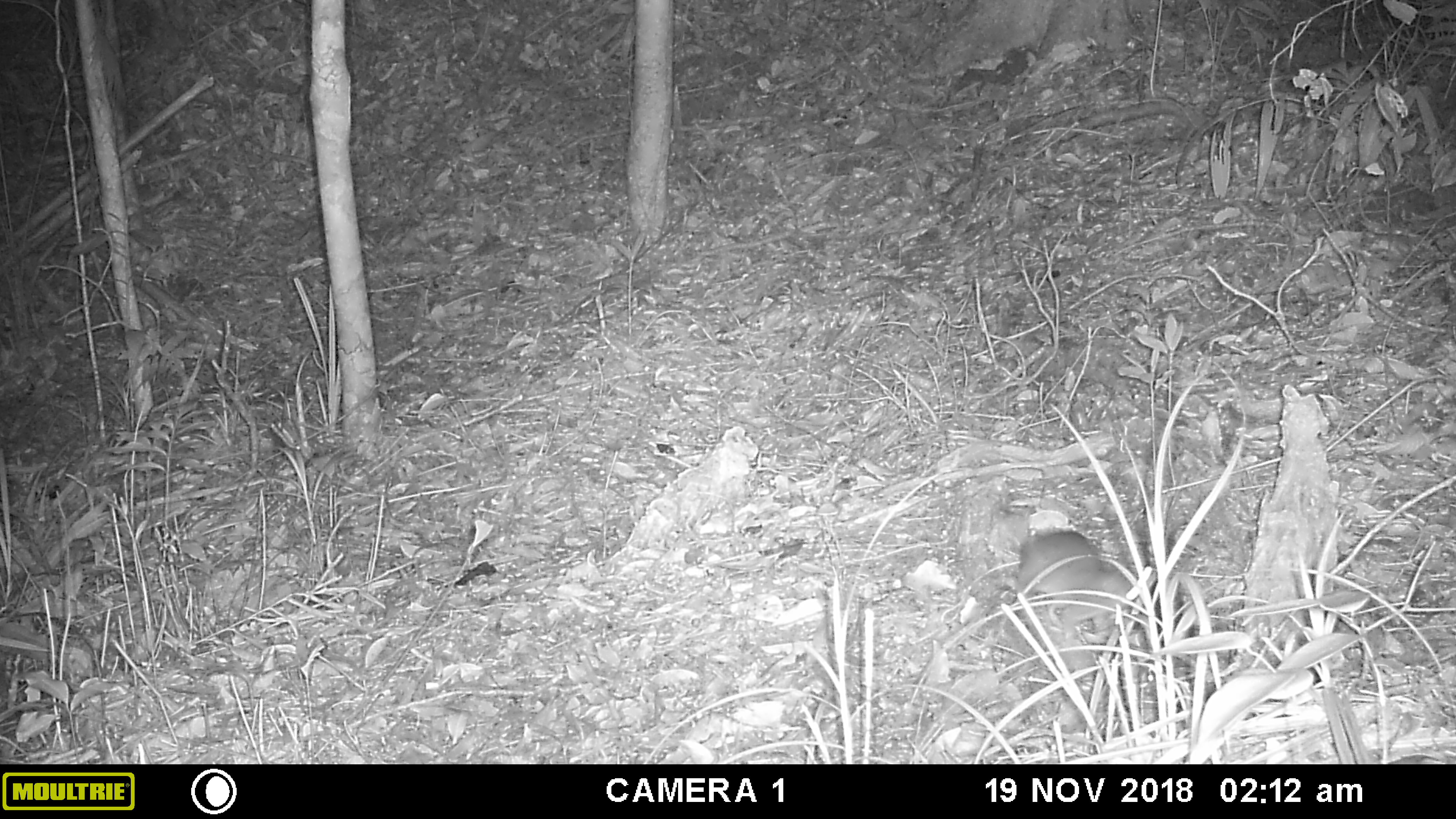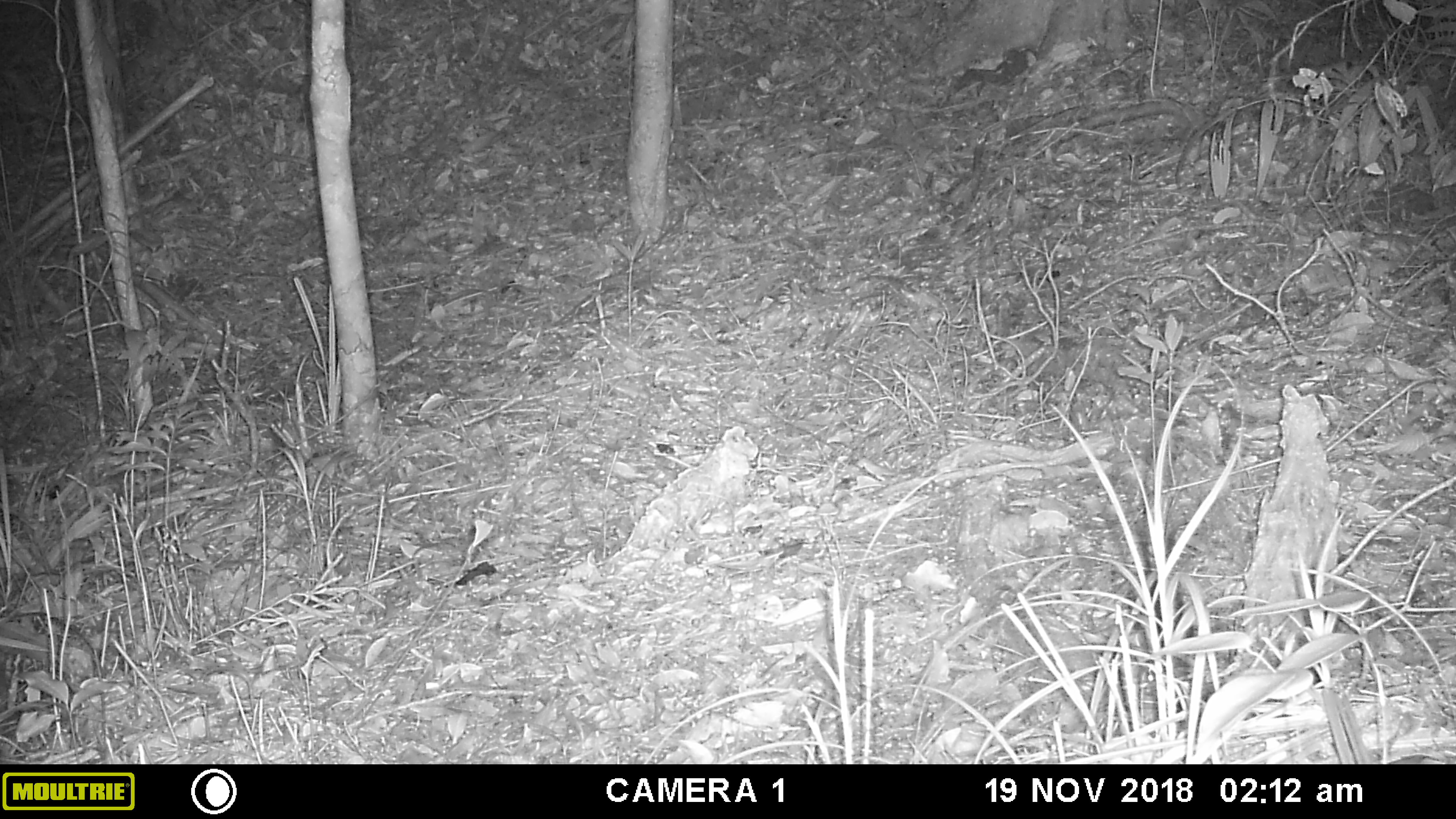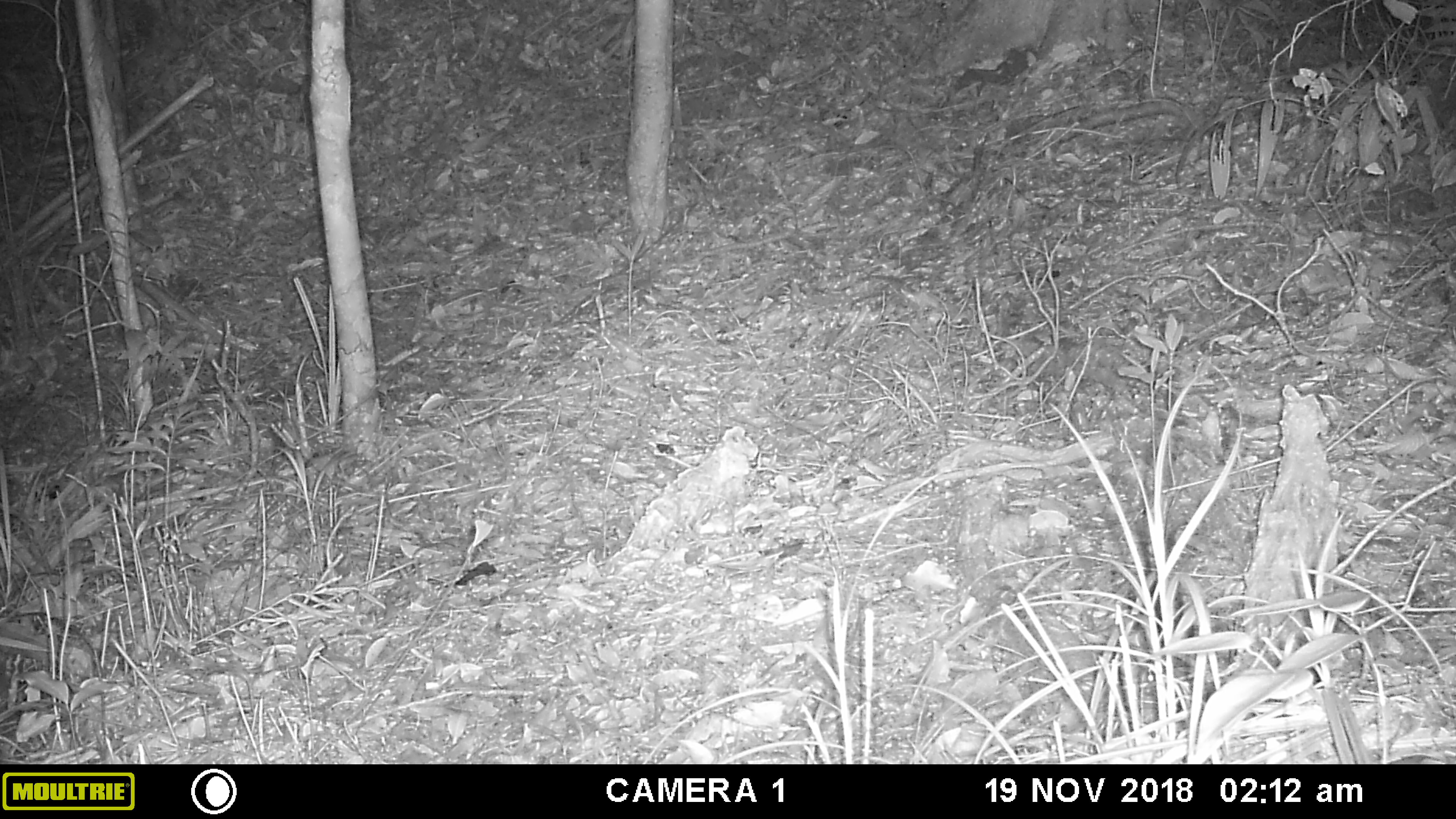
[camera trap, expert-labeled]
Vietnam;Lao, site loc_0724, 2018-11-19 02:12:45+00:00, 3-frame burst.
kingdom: Animalia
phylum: Chordata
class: Mammalia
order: Rodentia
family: Muridae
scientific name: Muridae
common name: old-world mice and rats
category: unidentified murid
Unidentified murid (old-world mice and rats) (Muridae). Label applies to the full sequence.